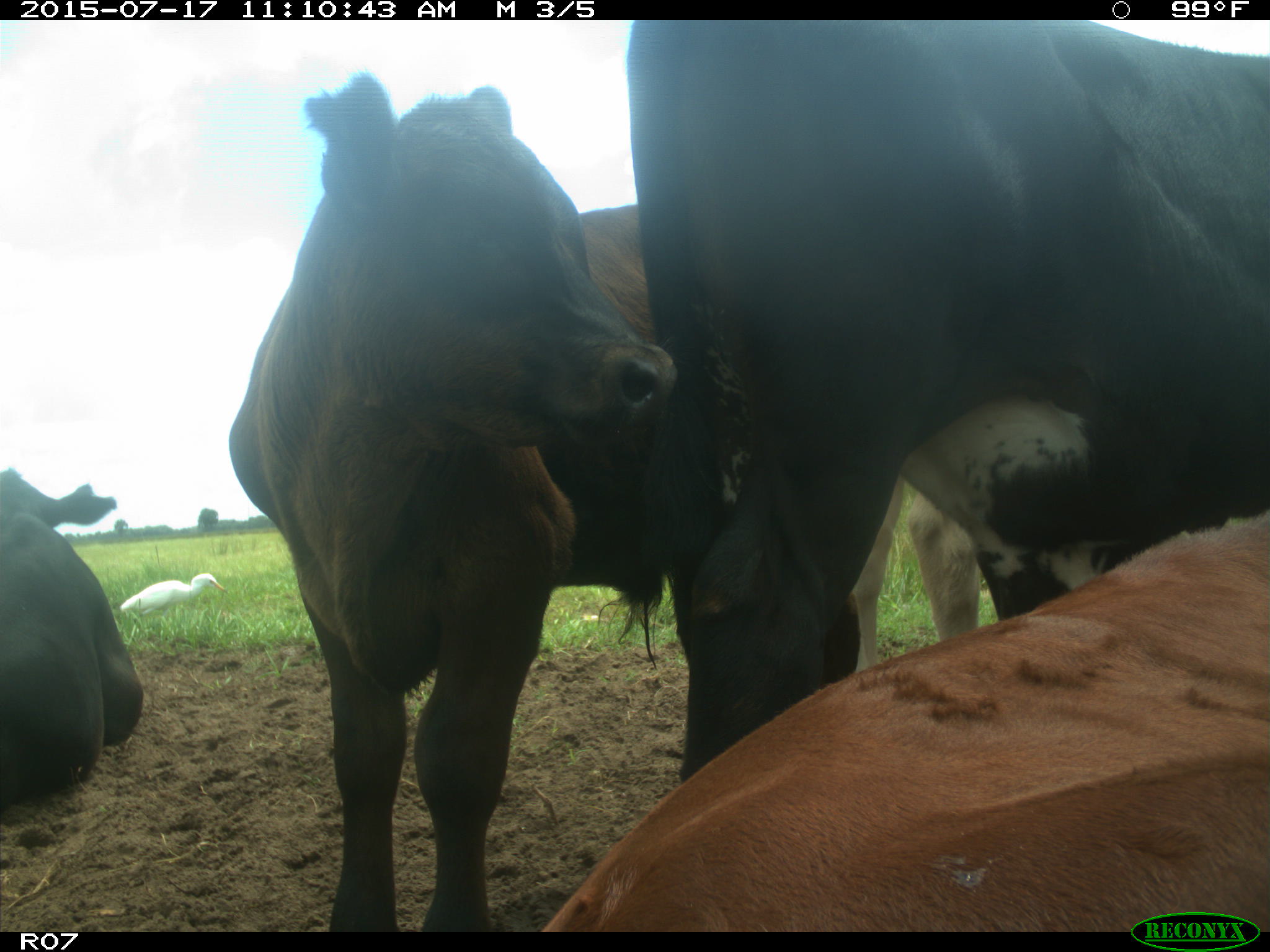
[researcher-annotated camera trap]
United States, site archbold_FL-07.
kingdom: Animalia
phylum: Chordata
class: Mammalia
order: Artiodactyla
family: Bovidae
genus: Bos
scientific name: Bos taurus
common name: domestic cow